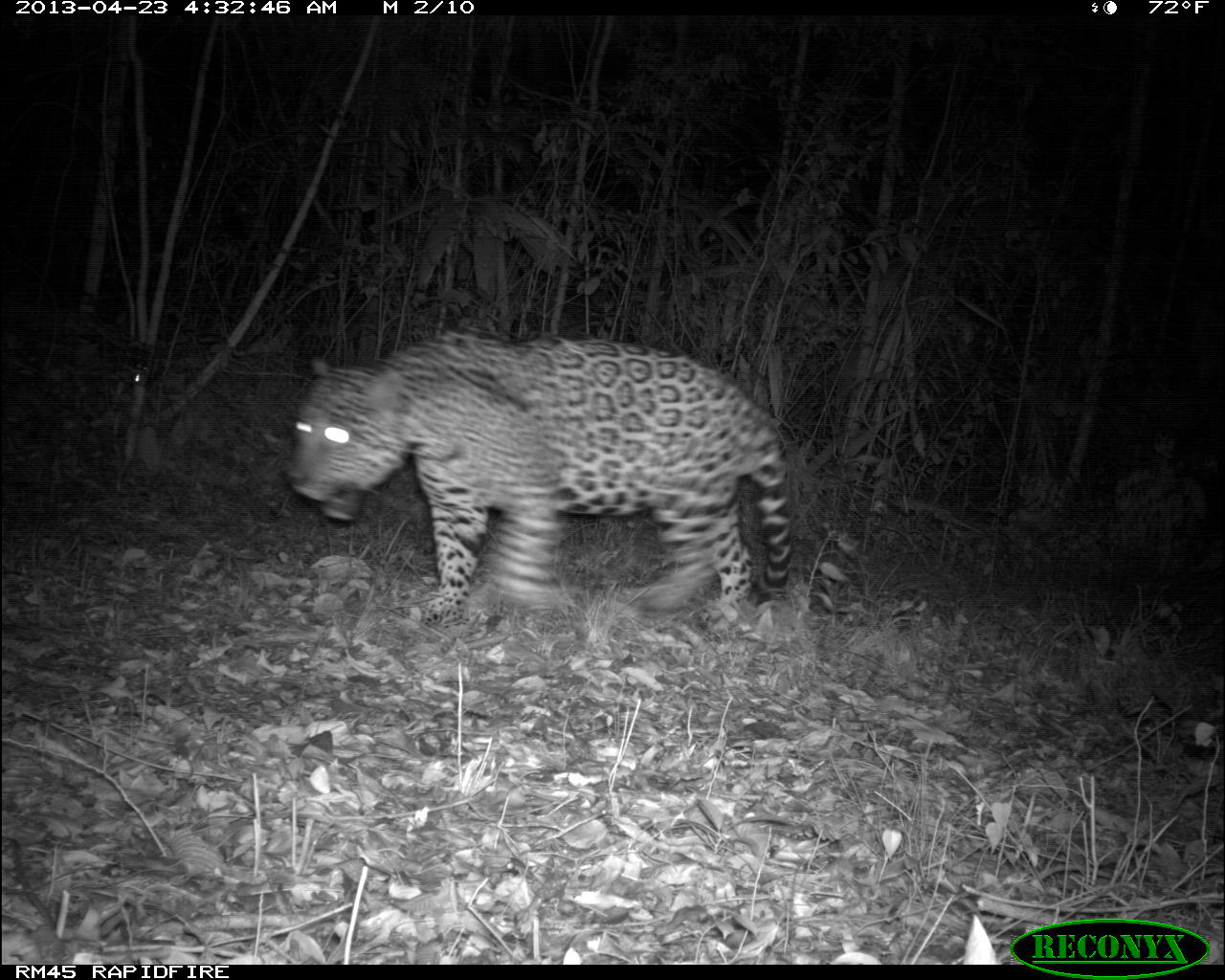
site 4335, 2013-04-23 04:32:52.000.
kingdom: Animalia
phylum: Chordata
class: Mammalia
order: Carnivora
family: Felidae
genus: Panthera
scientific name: Panthera onca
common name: jaguar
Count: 1.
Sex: male.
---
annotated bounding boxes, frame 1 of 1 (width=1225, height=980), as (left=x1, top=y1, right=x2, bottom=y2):
panthera onca: (left=283, top=324, right=792, bottom=630)